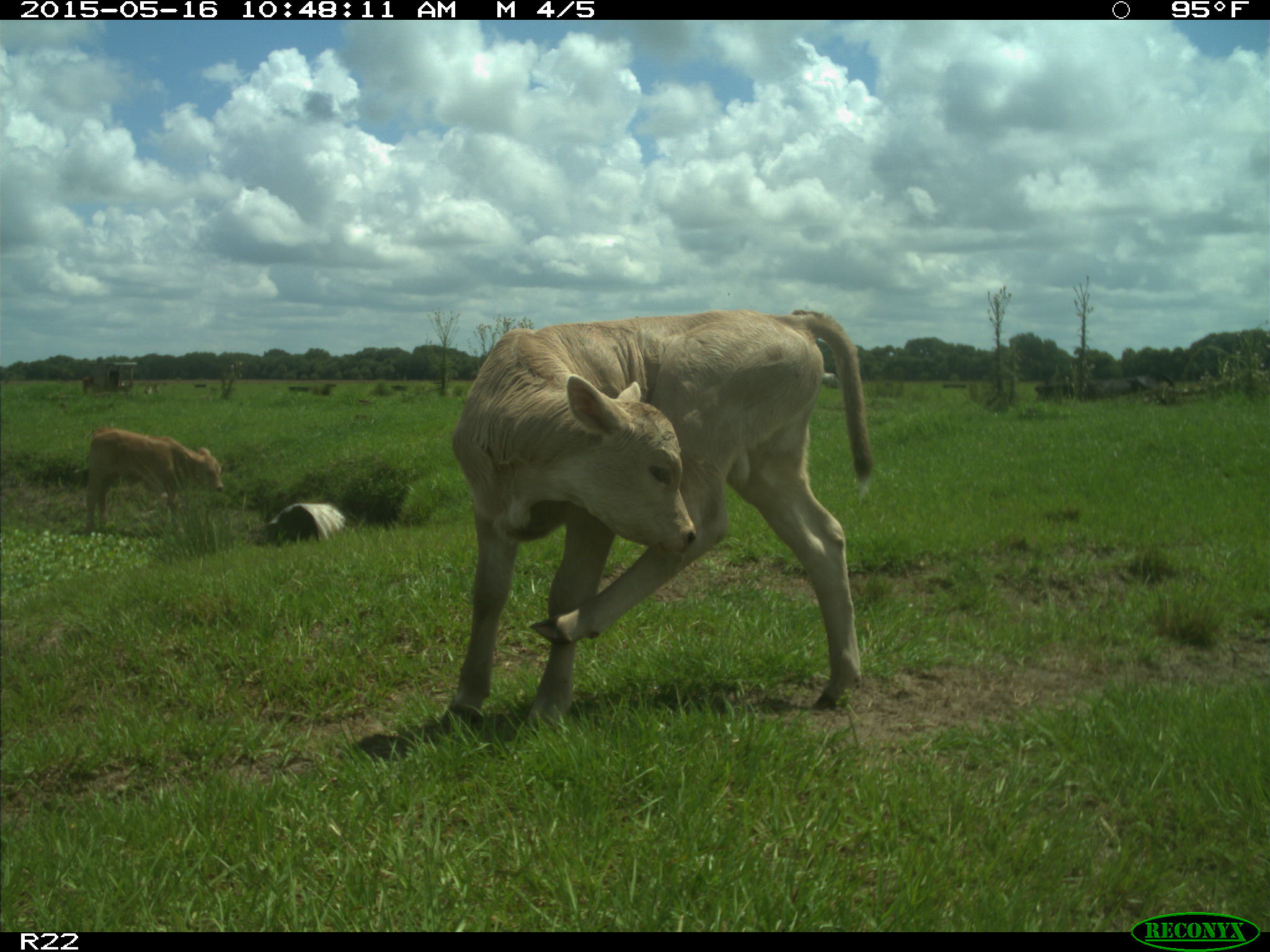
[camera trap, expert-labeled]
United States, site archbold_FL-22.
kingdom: Animalia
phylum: Chordata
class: Mammalia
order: Artiodactyla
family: Bovidae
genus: Bos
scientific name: Bos taurus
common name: domestic cow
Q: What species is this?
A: Bos taurus (domestic cow).